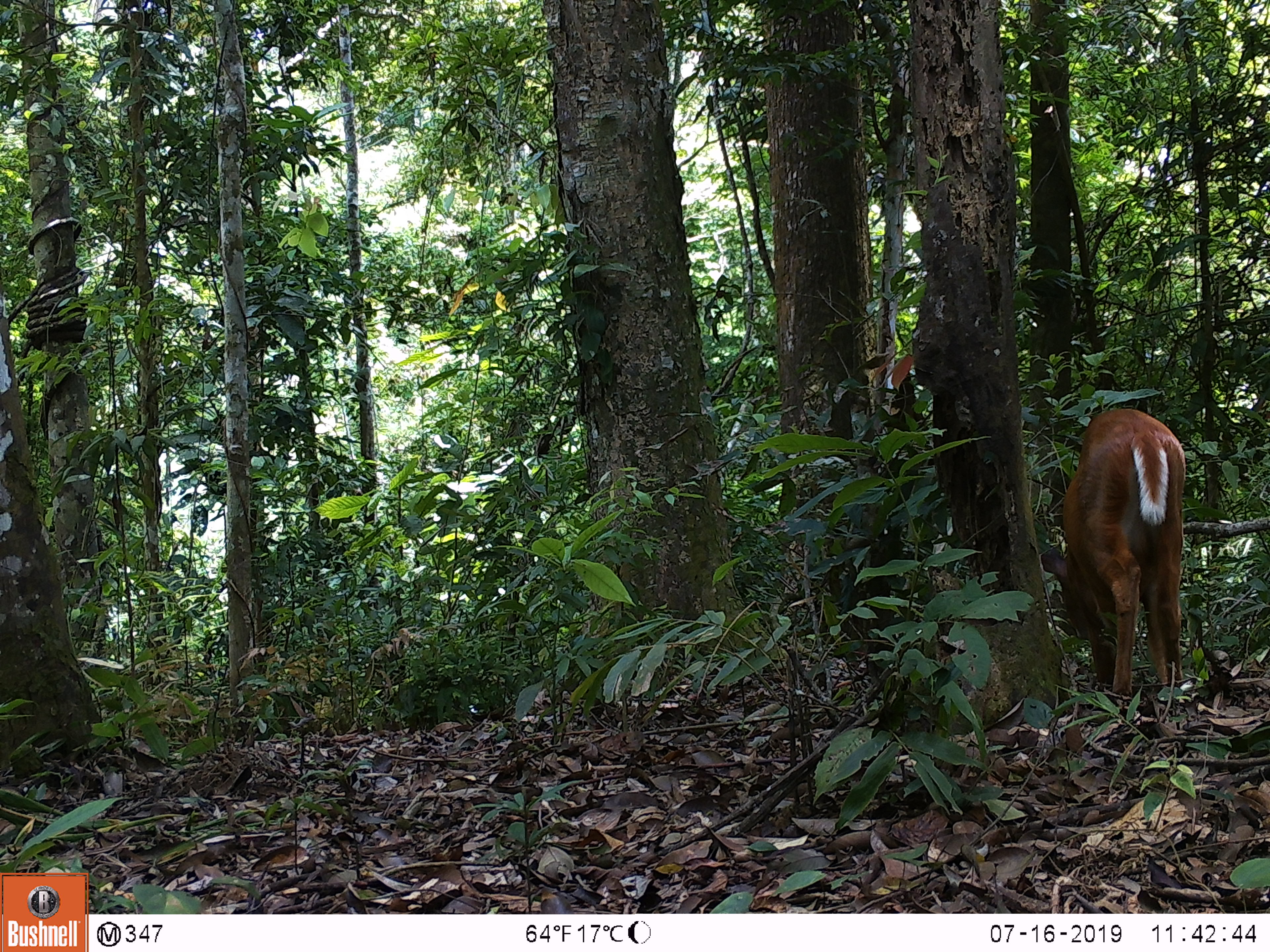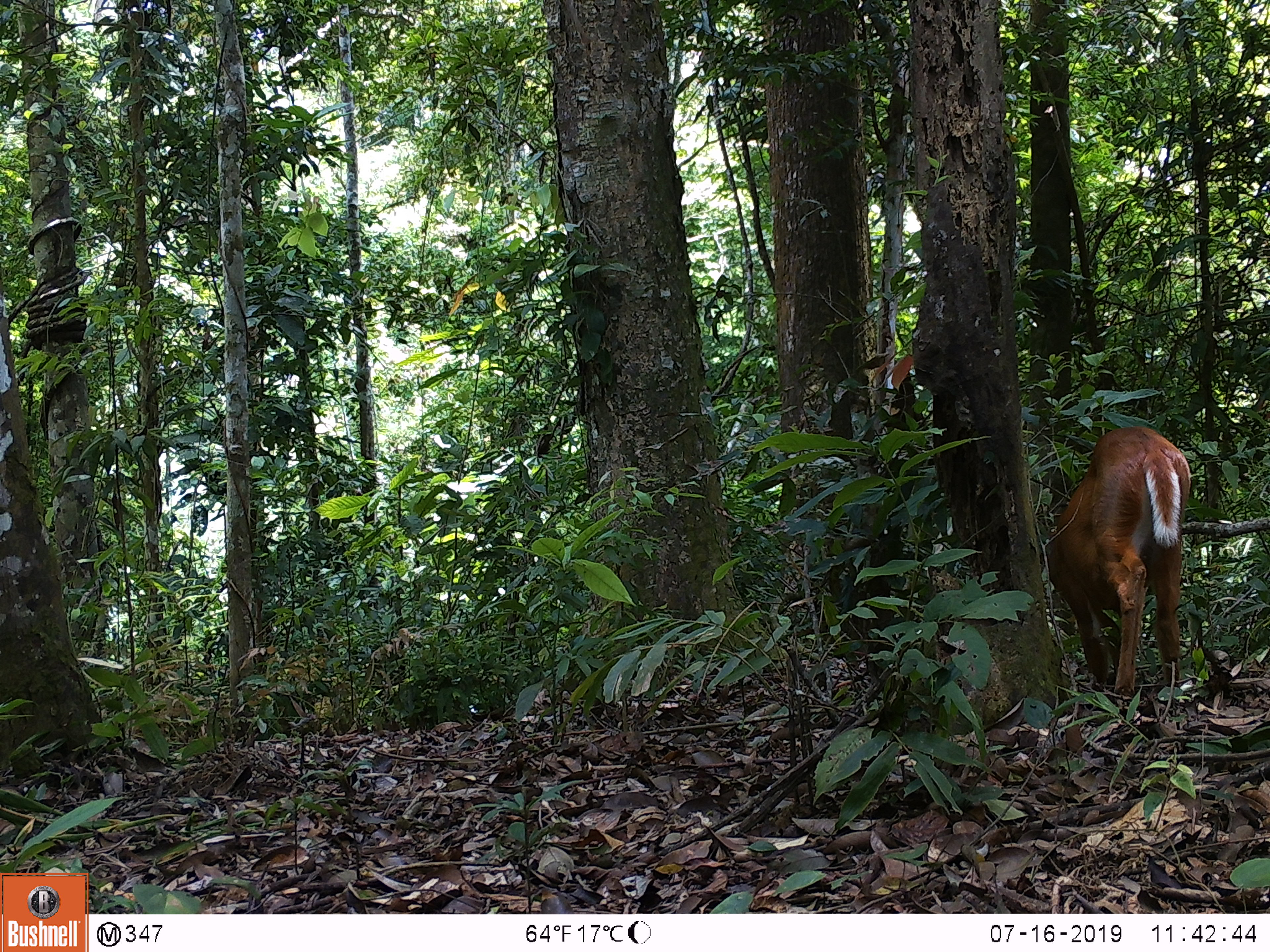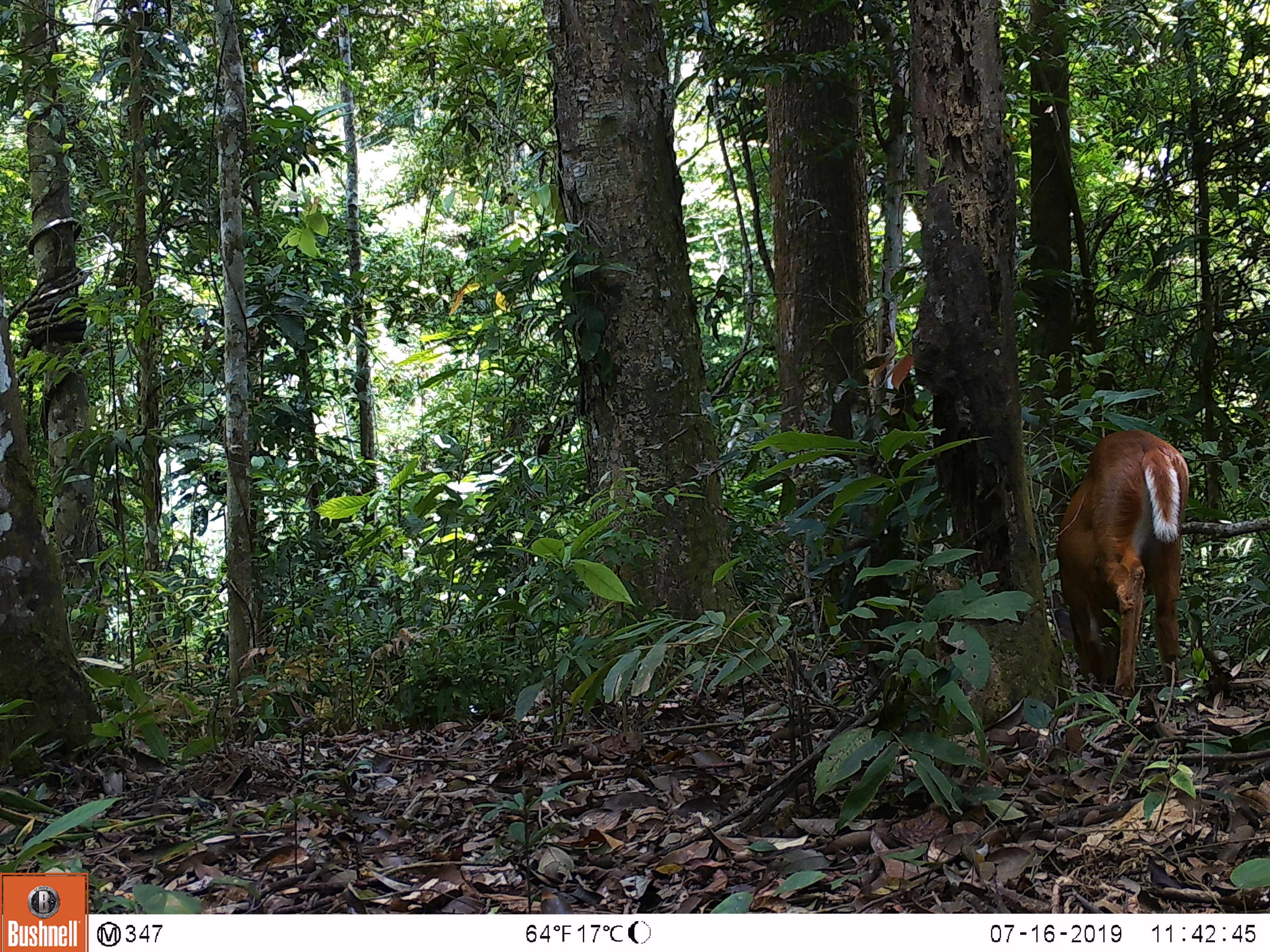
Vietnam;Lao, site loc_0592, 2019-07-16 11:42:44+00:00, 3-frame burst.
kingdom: Animalia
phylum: Chordata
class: Mammalia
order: Artiodactyla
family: Cervidae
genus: Muntiacus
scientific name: Muntiacus muntjak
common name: red muntjac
Red muntjac (Muntiacus muntjak). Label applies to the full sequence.